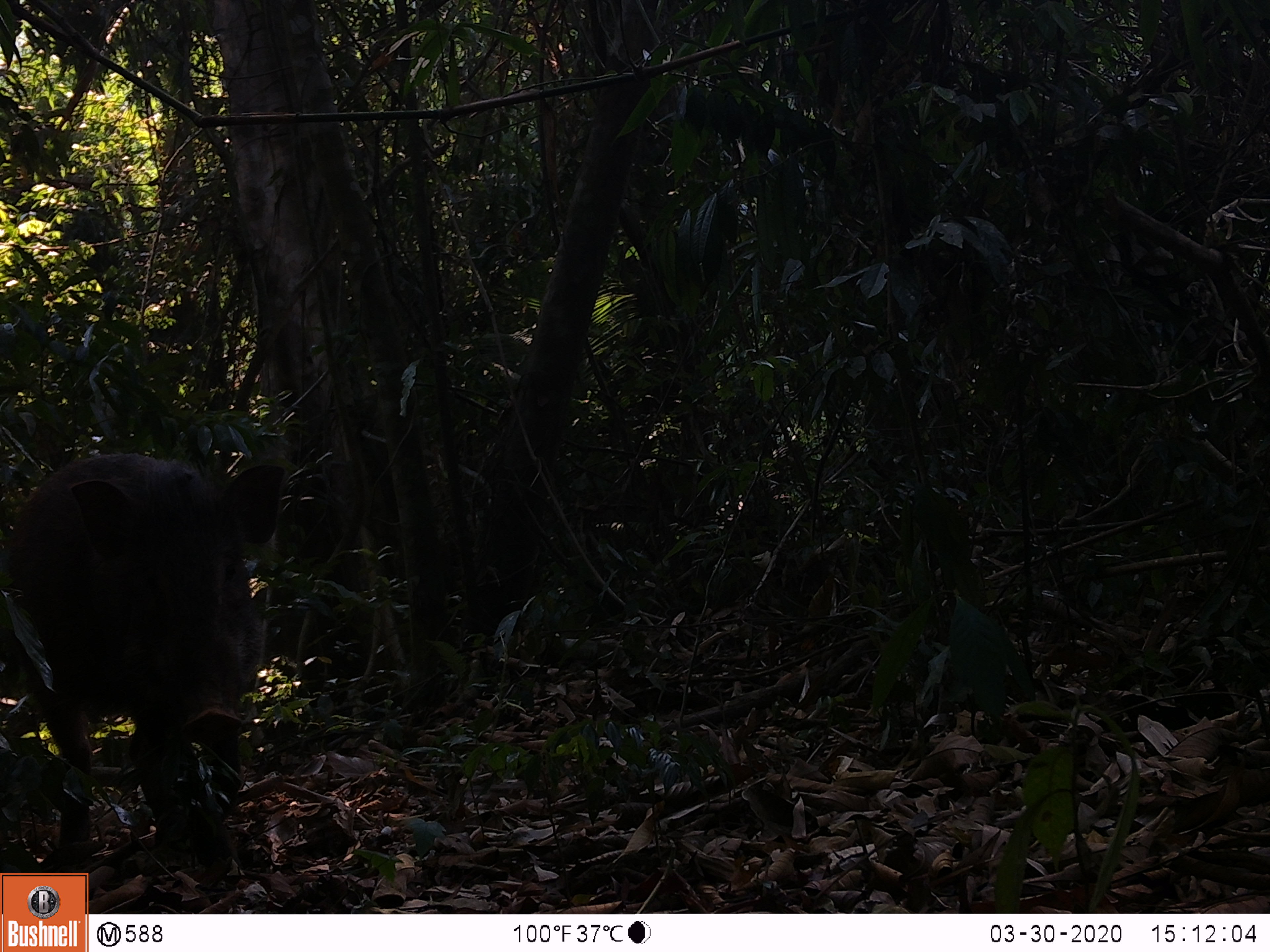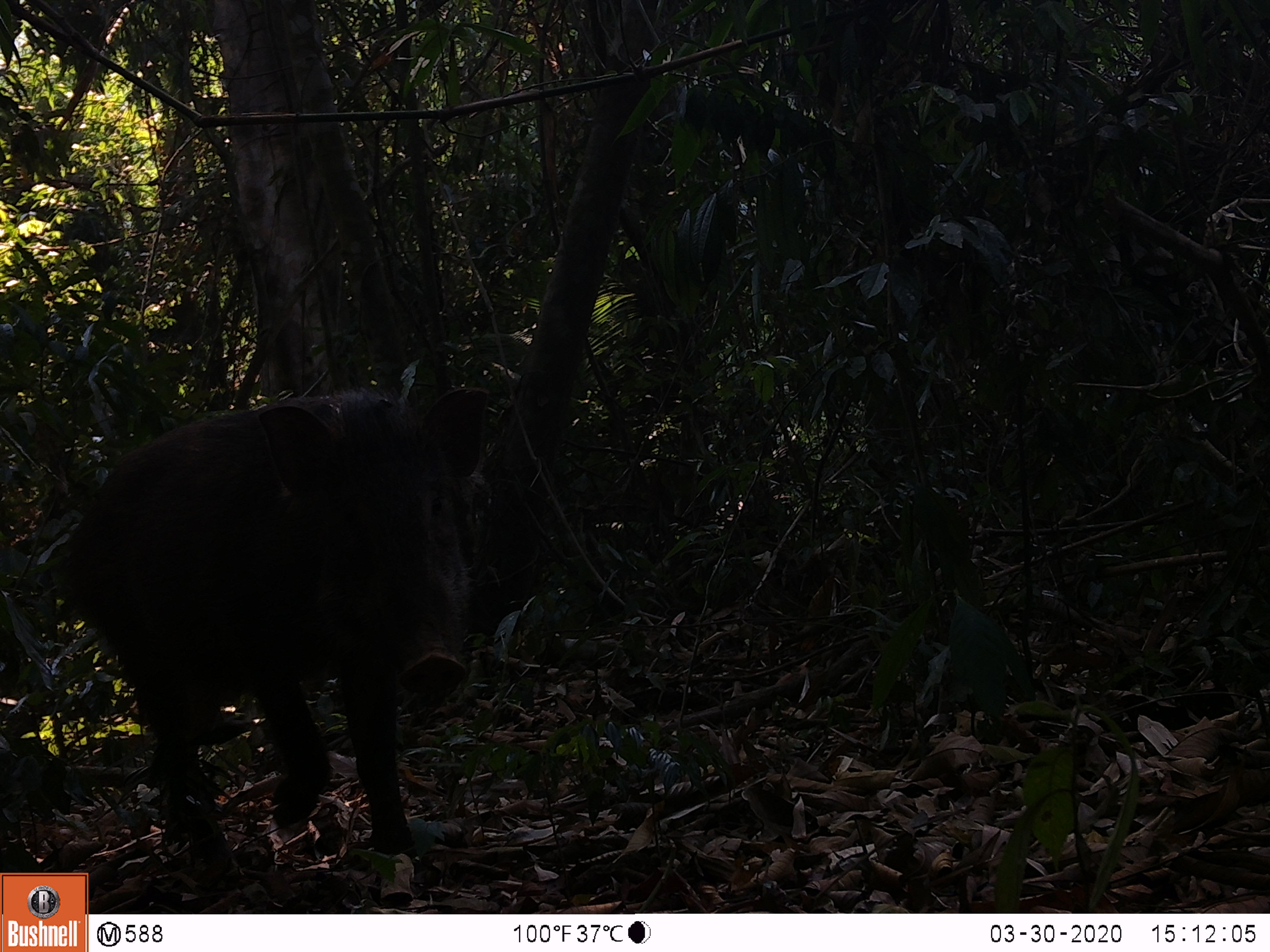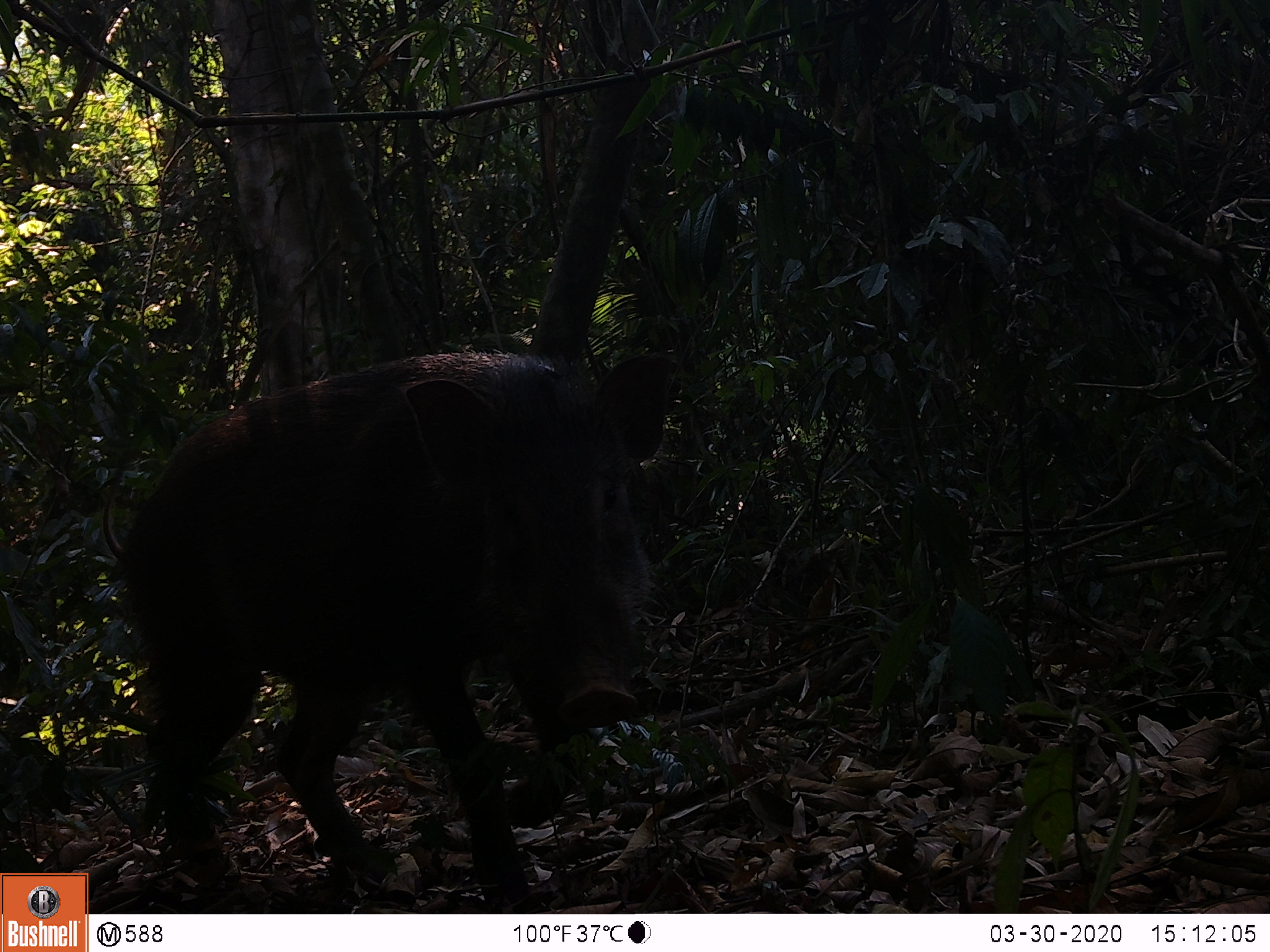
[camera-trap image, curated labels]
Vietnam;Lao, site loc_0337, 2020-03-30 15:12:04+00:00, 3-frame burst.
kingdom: Animalia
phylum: Chordata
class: Mammalia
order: Artiodactyla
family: Suidae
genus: Sus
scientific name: Sus scrofa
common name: eurasian wild pig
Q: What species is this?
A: Eurasian wild pig (Sus scrofa).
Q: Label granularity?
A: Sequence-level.